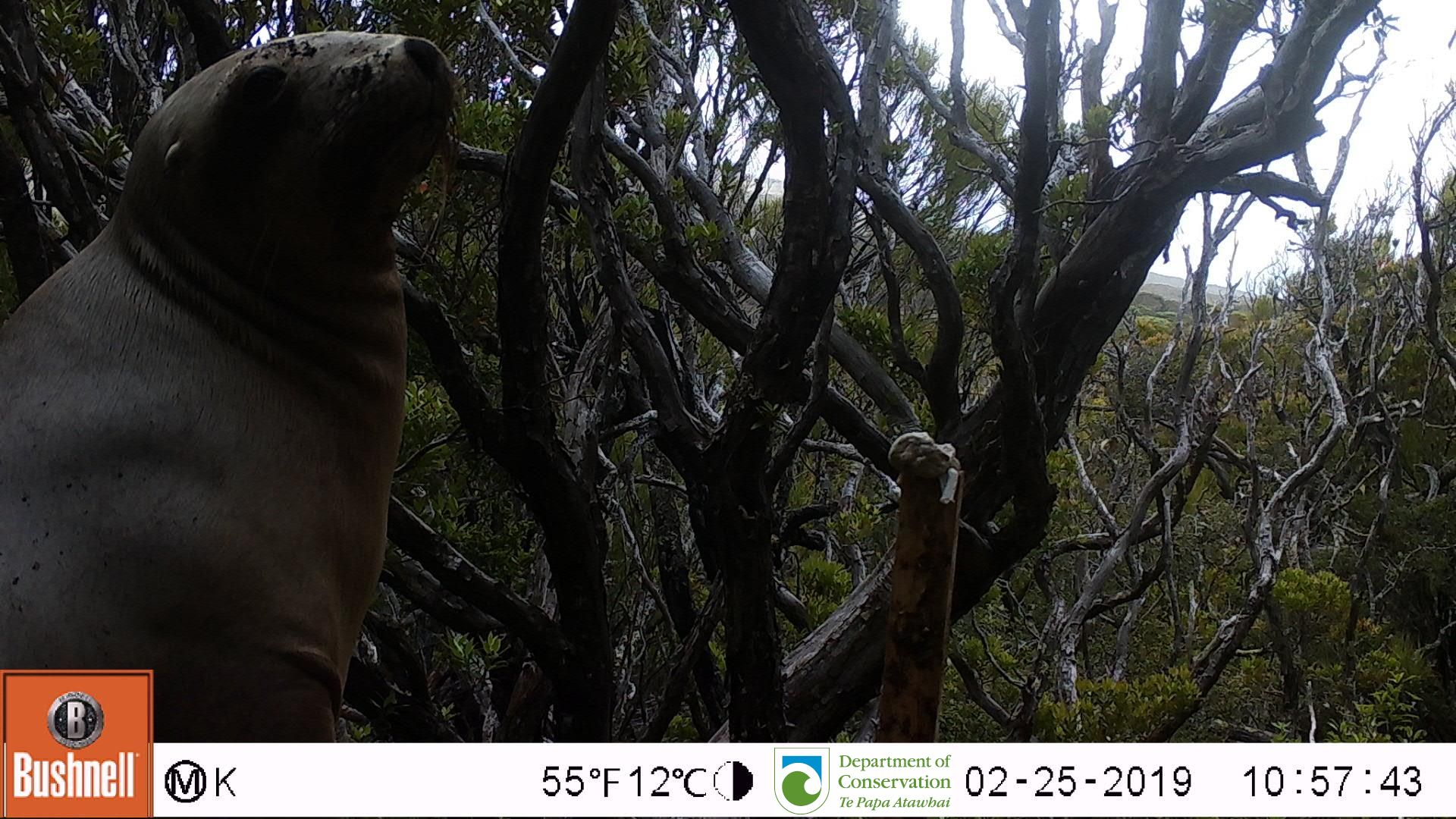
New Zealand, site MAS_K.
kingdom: Animalia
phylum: Chordata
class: Mammalia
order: Carnivora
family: Otariidae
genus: Phocarctos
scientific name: Phocarctos hookeri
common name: new zealand sea lion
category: sealion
Sealion (new zealand sea lion) (Phocarctos hookeri).